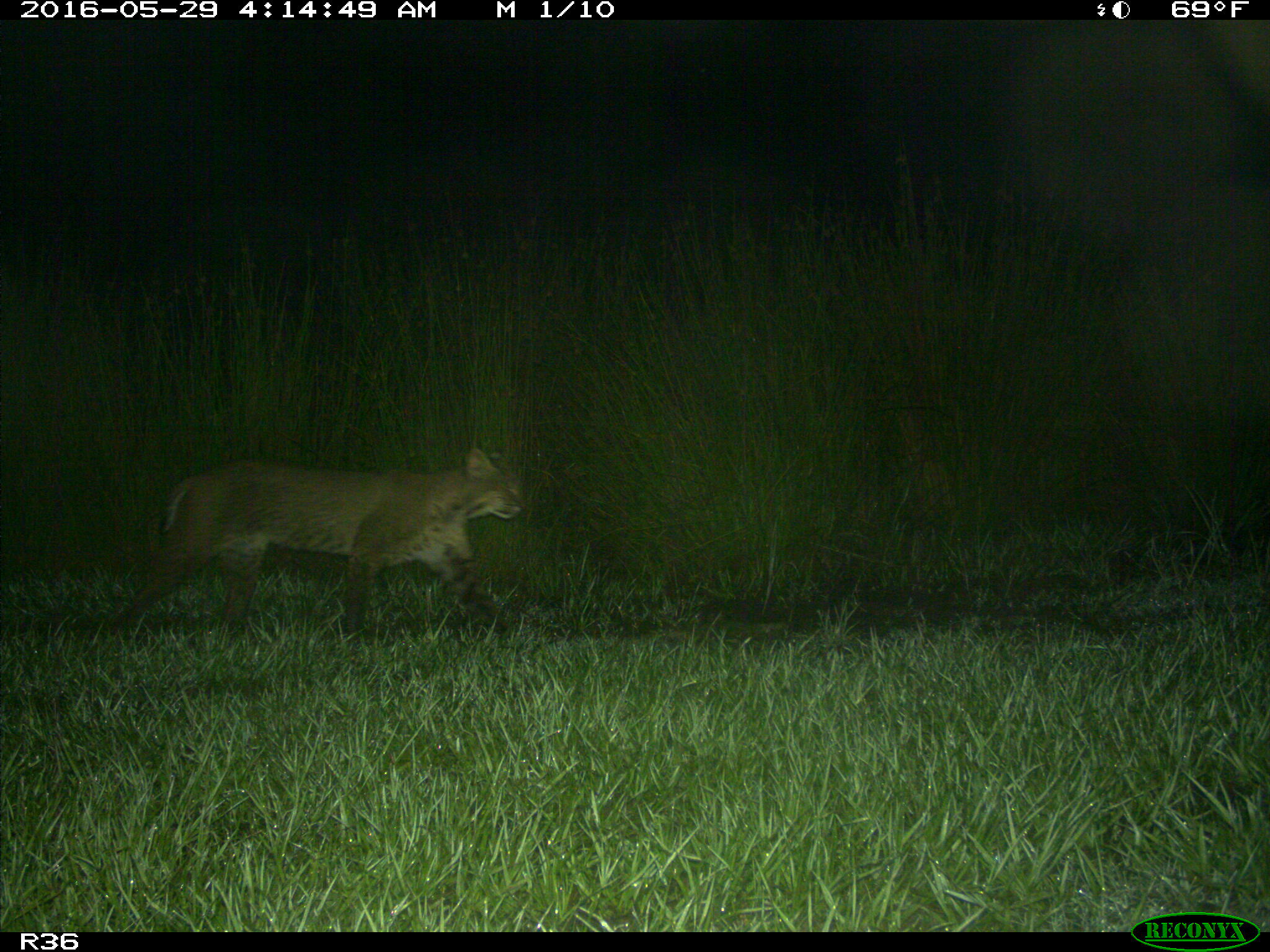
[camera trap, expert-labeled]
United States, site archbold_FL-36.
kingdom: Animalia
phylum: Chordata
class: Mammalia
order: Carnivora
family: Felidae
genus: Lynx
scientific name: Lynx rufus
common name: bobcat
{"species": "Lynx rufus (bobcat)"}